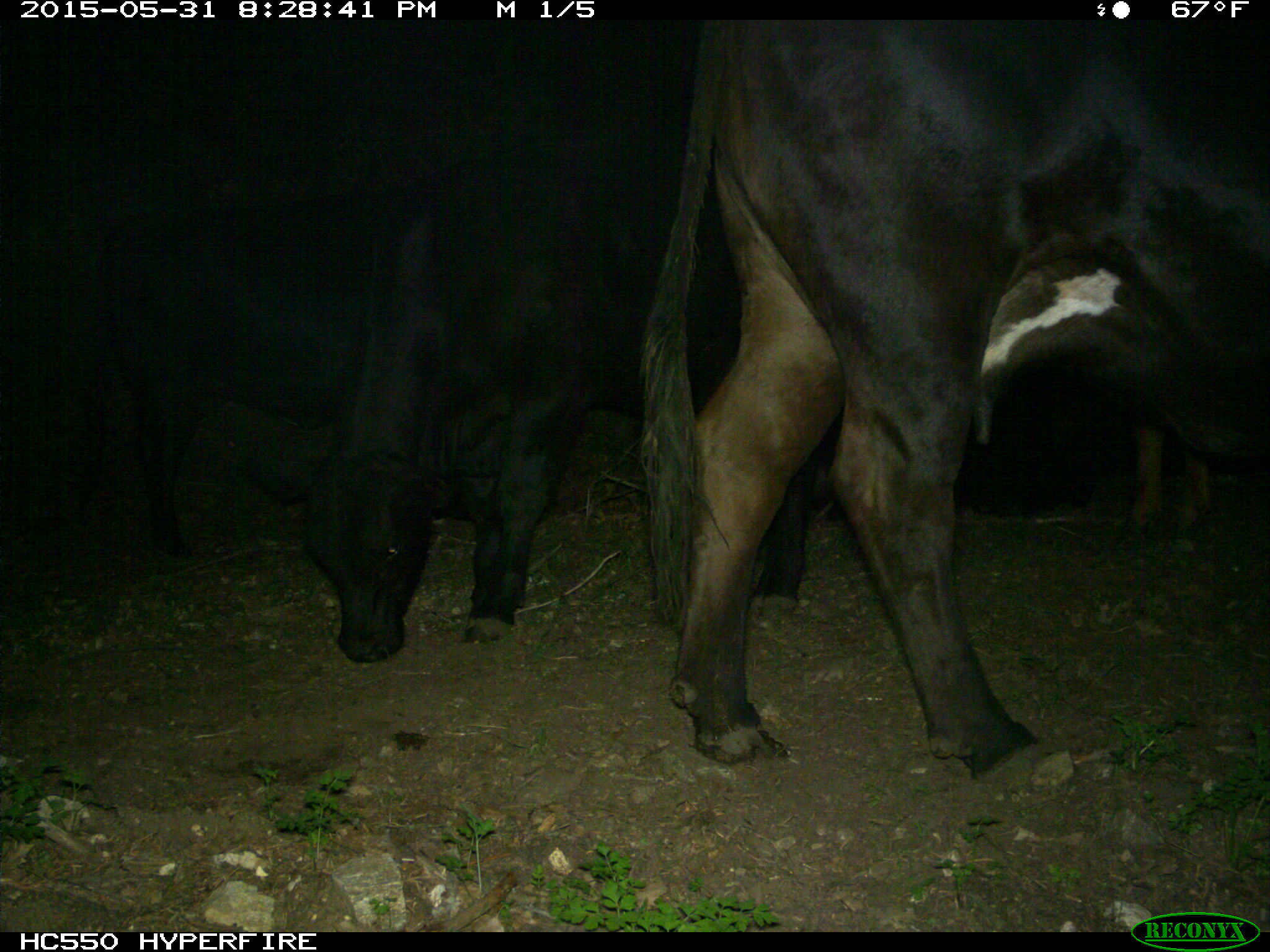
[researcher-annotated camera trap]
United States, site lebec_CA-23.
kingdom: Animalia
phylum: Chordata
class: Mammalia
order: Artiodactyla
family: Bovidae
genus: Bos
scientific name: Bos taurus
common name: domestic cow